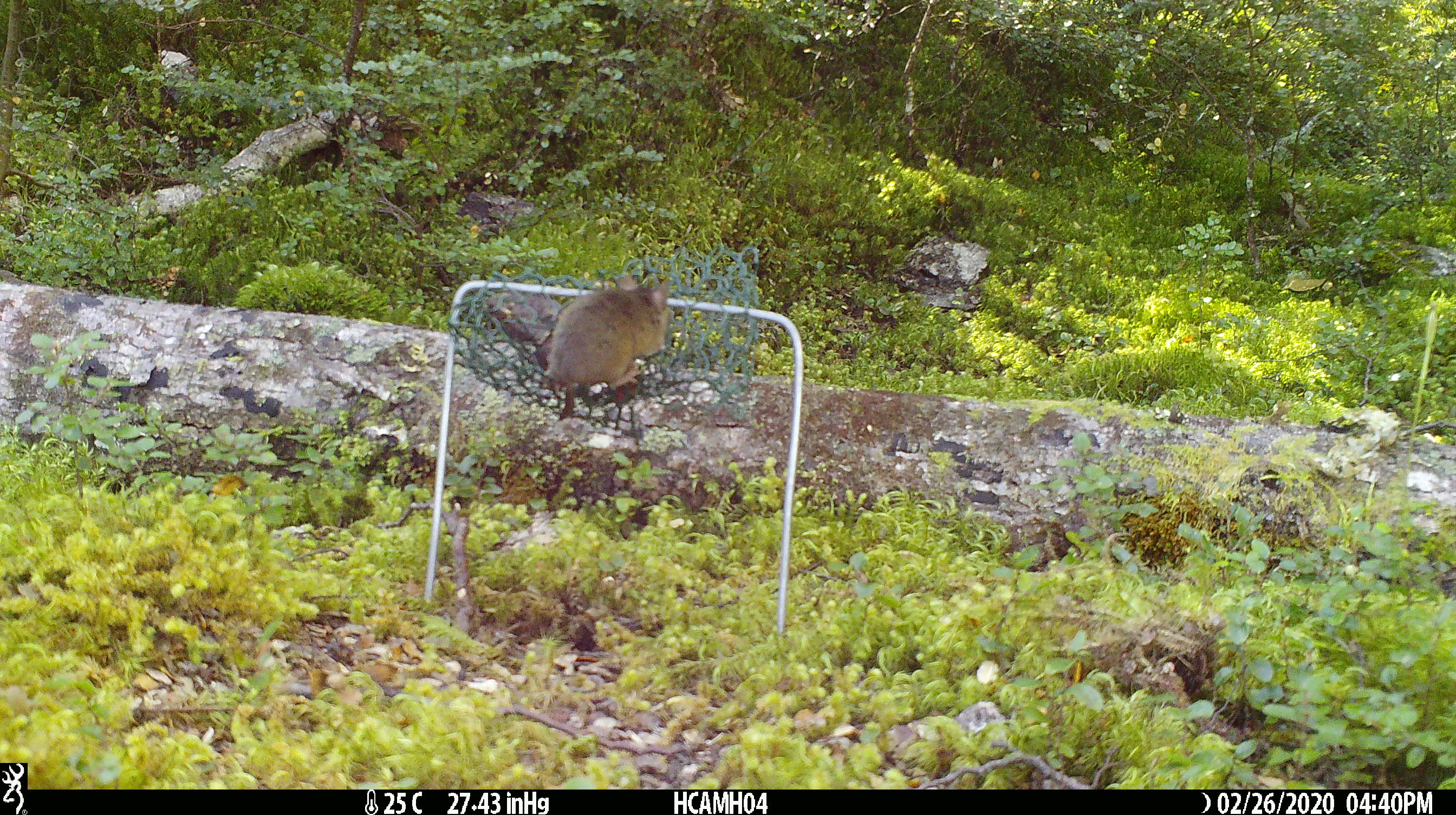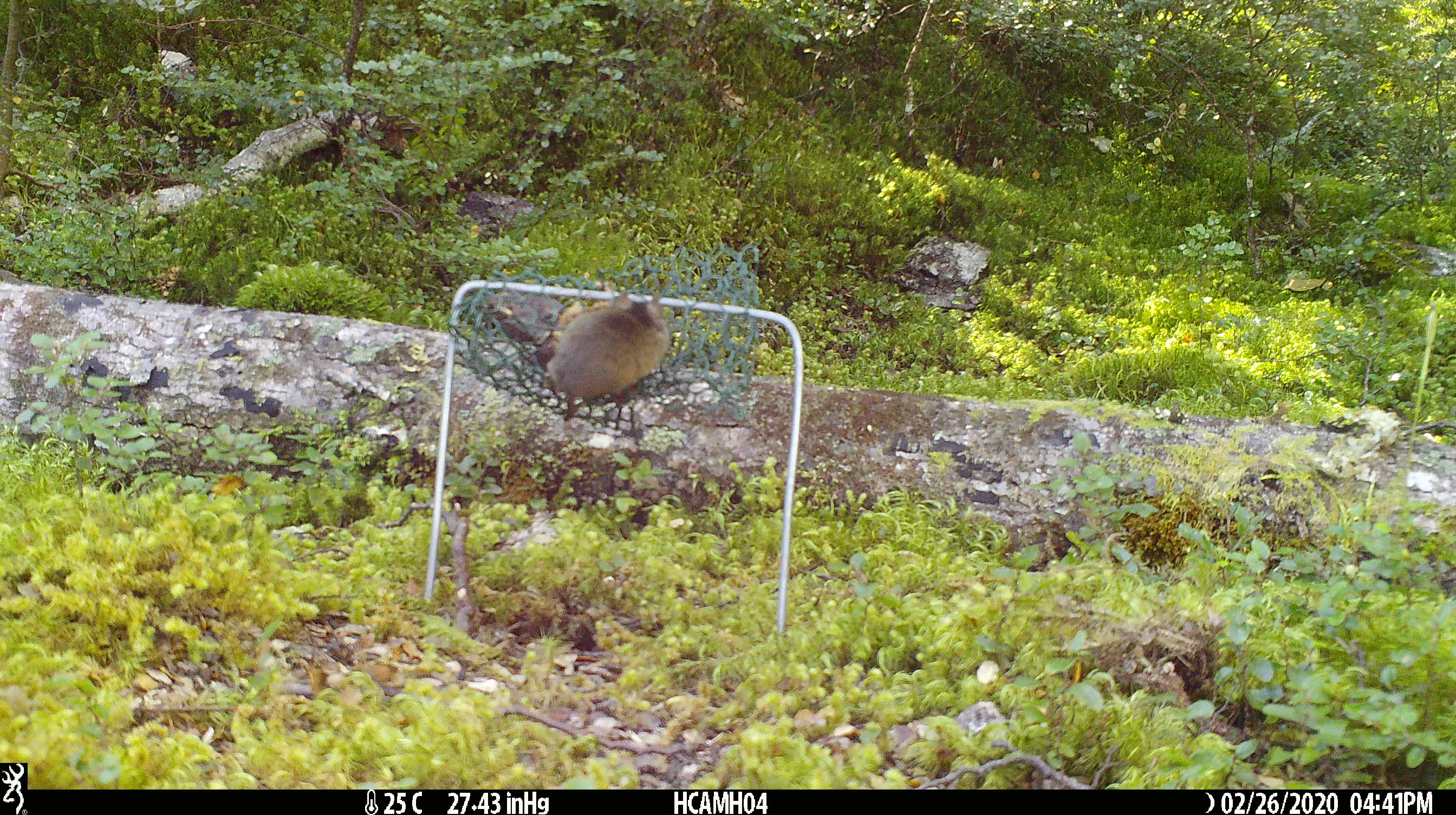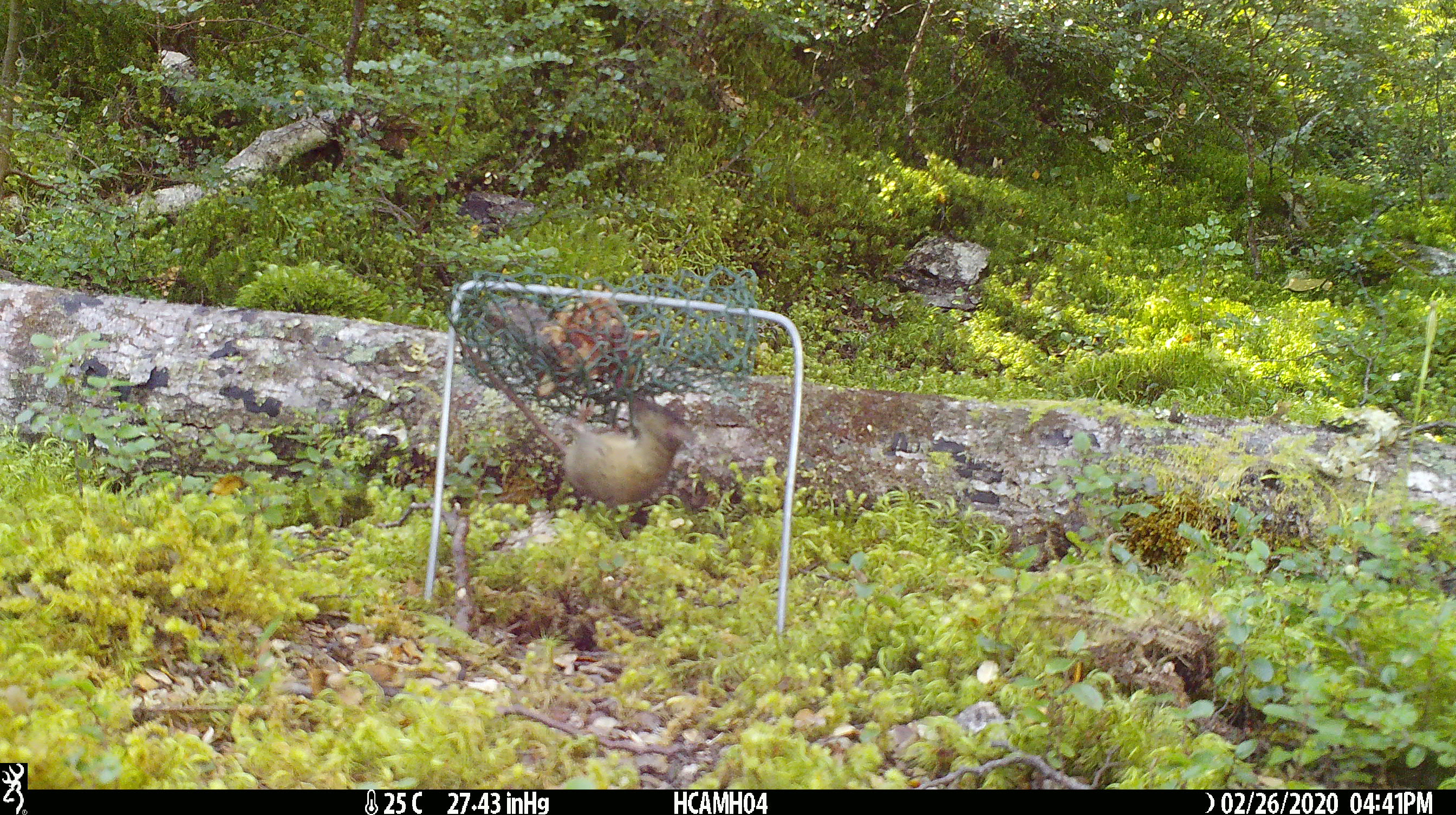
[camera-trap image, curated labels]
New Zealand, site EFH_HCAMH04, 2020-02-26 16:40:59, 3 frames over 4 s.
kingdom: Animalia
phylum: Chordata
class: Mammalia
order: Rodentia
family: Muridae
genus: Mus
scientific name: Mus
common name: mouse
Mouse (Mus).